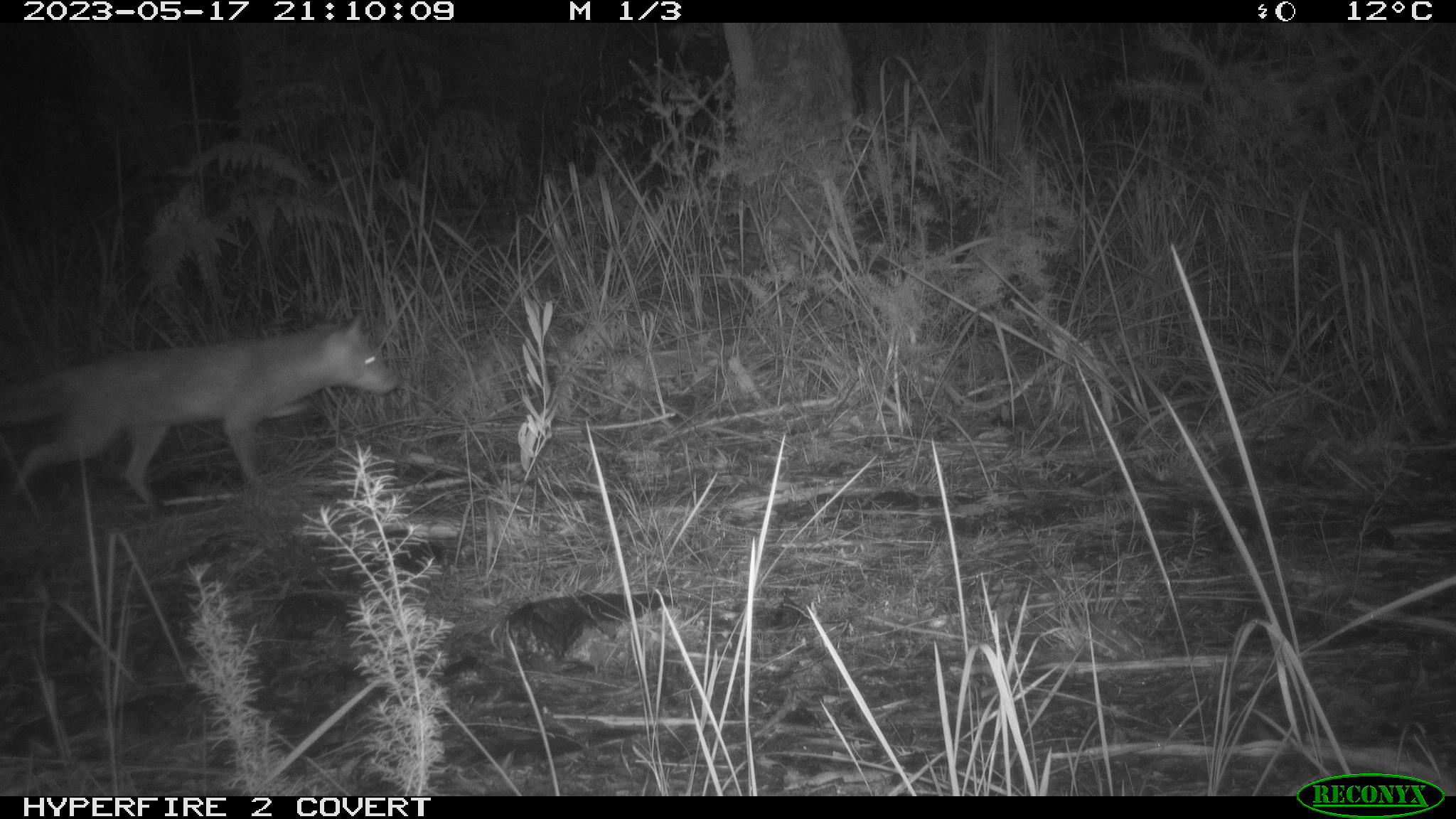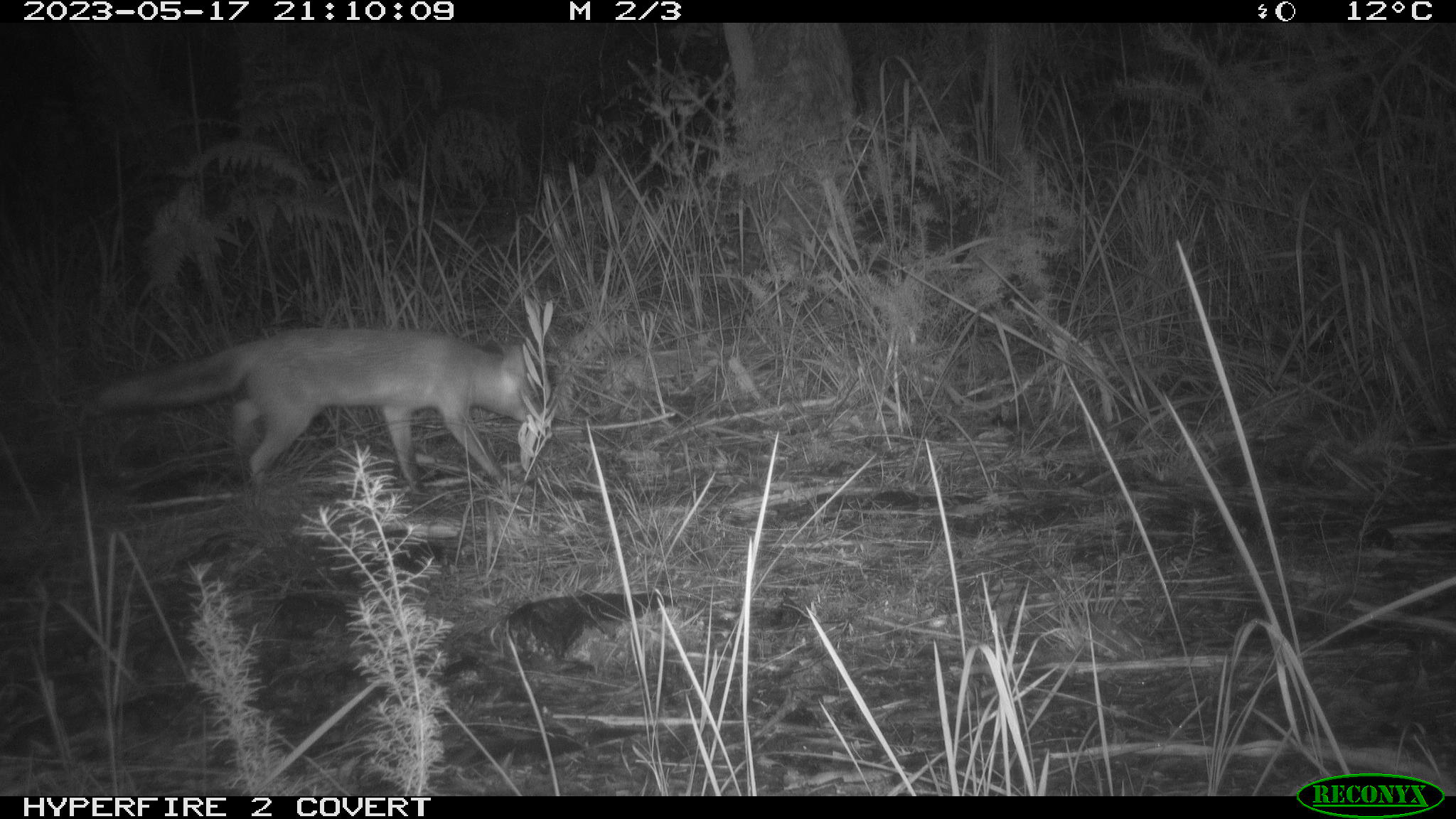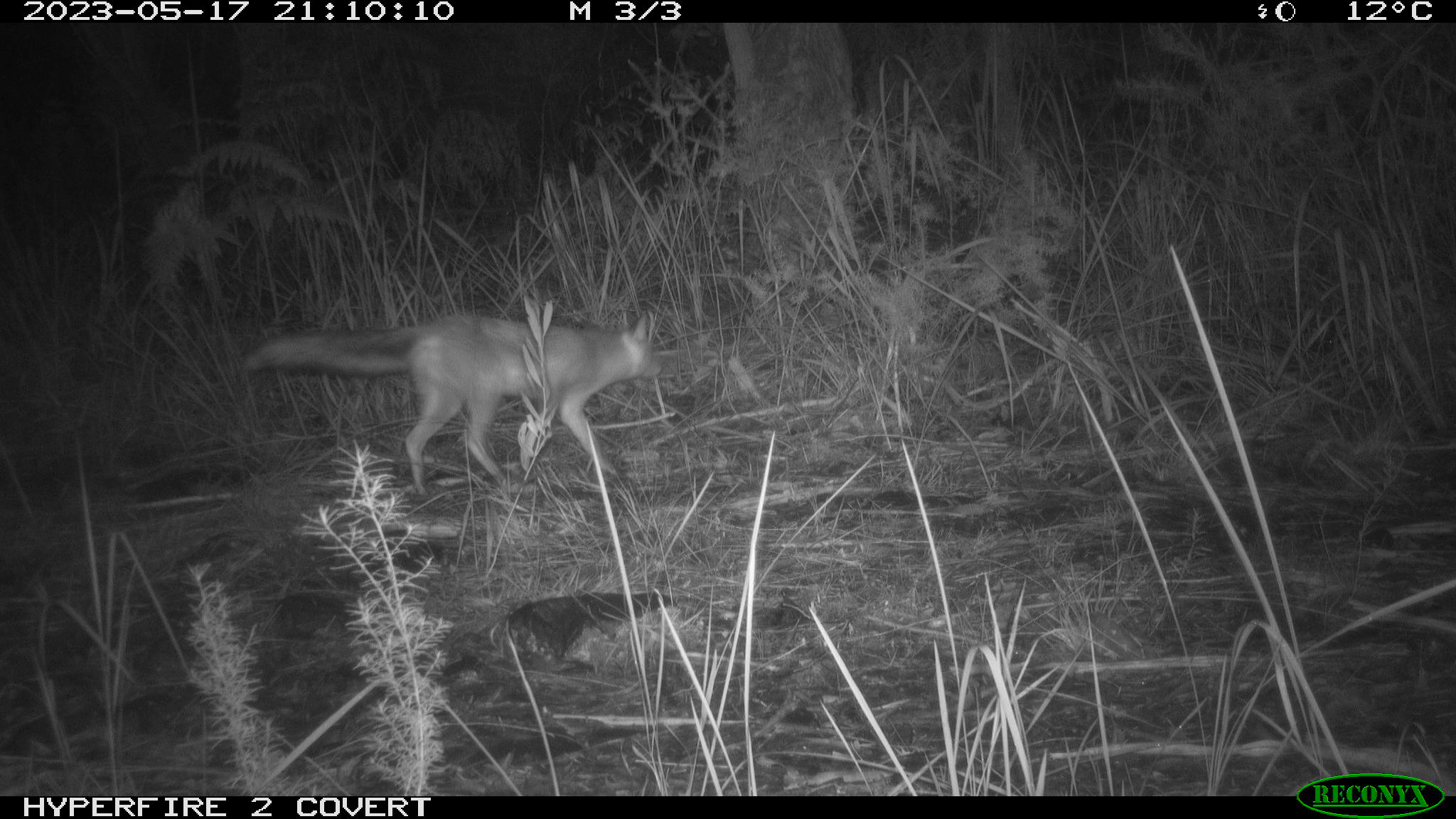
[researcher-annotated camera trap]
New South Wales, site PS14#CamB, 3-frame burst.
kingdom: Animalia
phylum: Chordata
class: Mammalia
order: Carnivora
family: Canidae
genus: Vulpes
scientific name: Vulpes vulpes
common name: red fox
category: fox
Fox (red fox) (Vulpes vulpes).